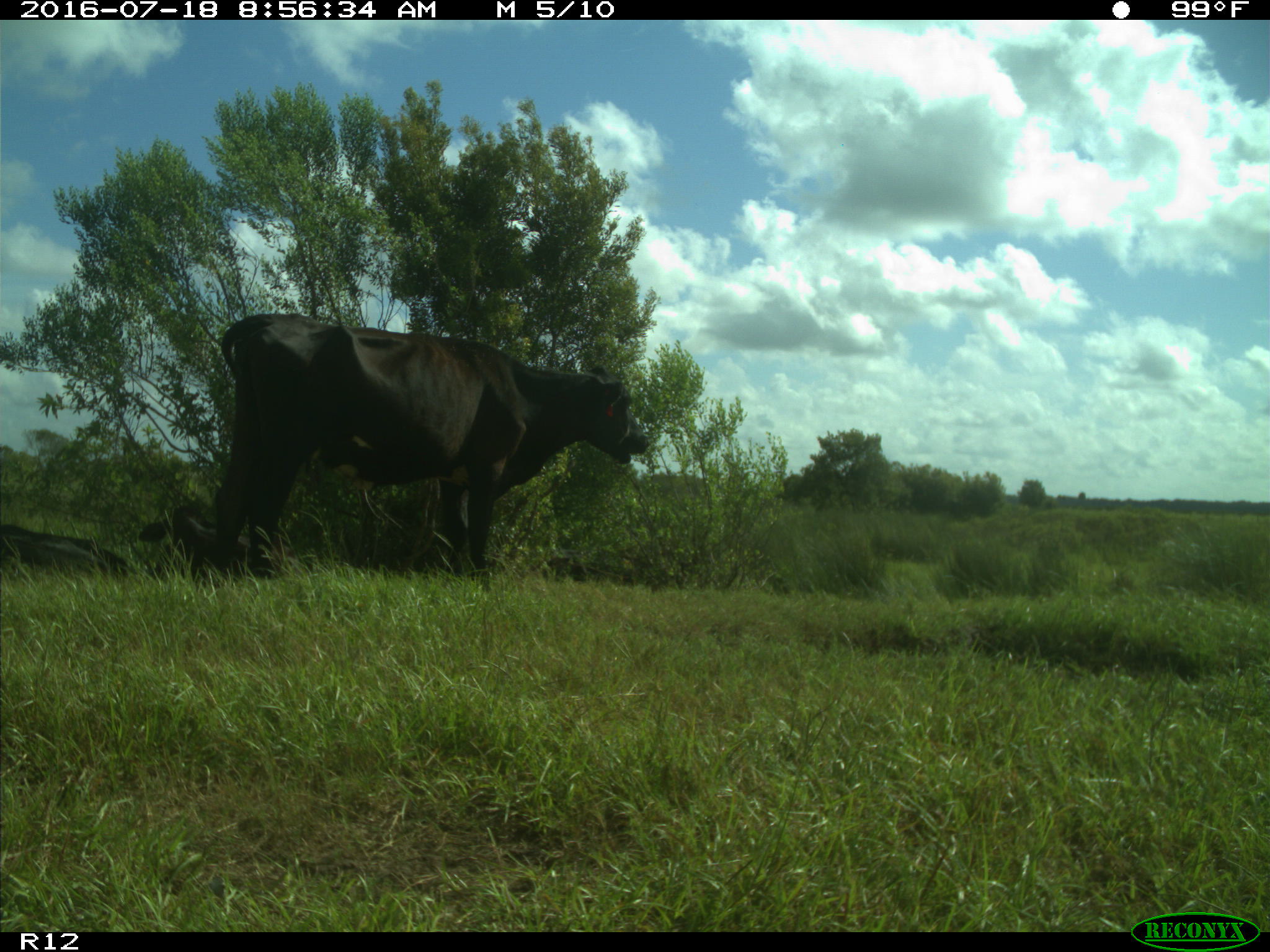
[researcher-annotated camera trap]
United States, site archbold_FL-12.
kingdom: Animalia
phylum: Chordata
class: Mammalia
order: Artiodactyla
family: Bovidae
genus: Bos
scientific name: Bos taurus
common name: domestic cow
Bos taurus (domestic cow).